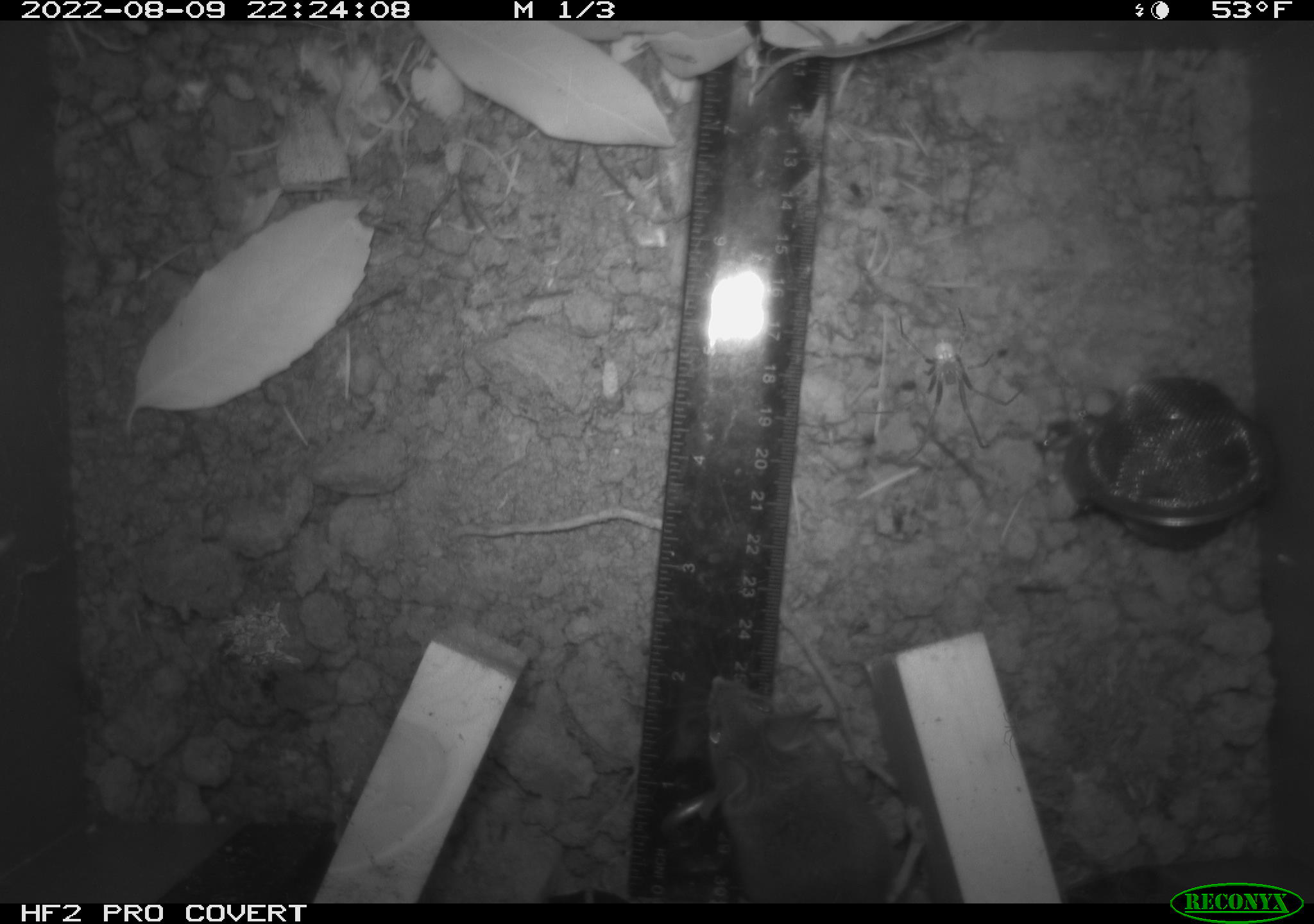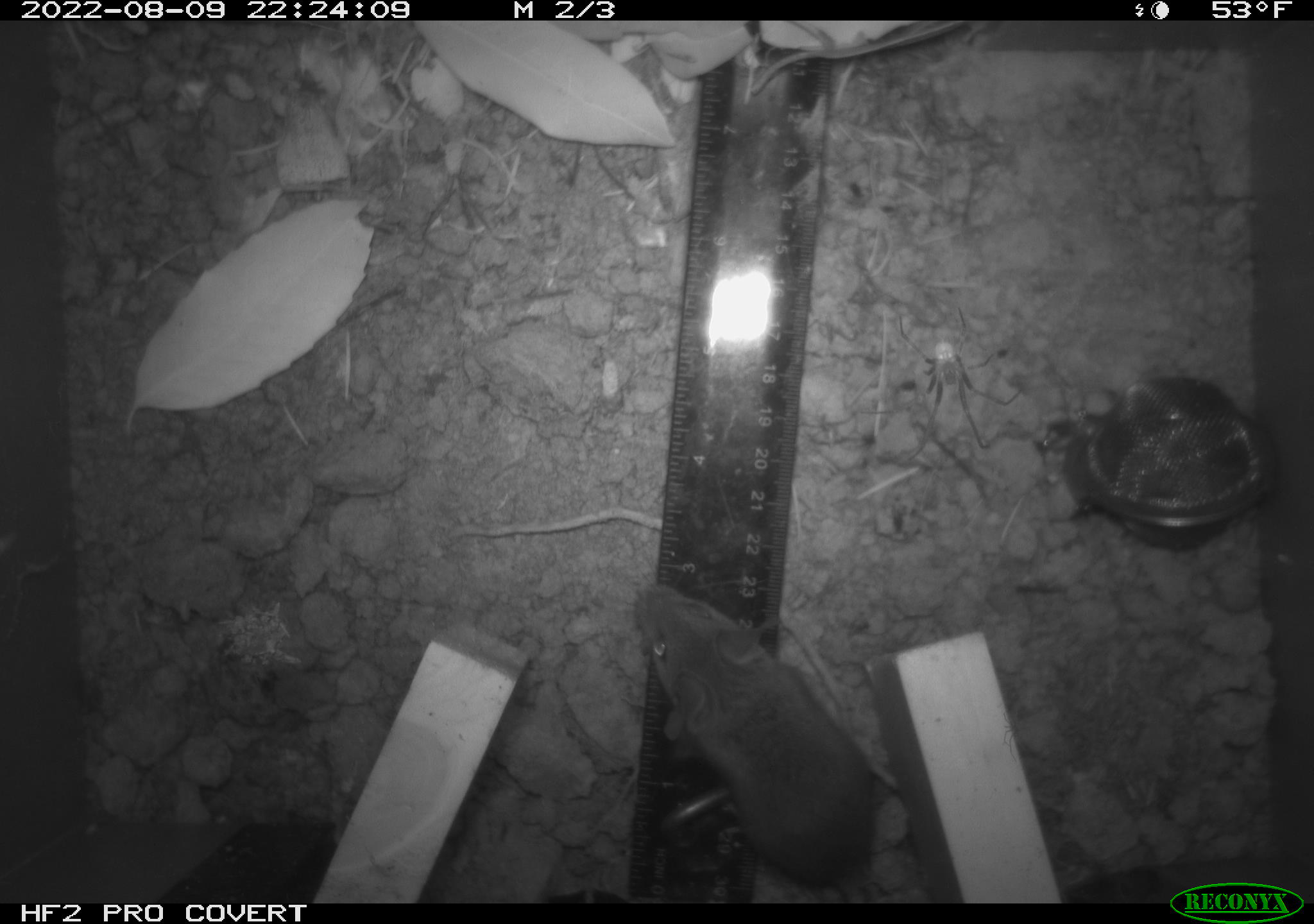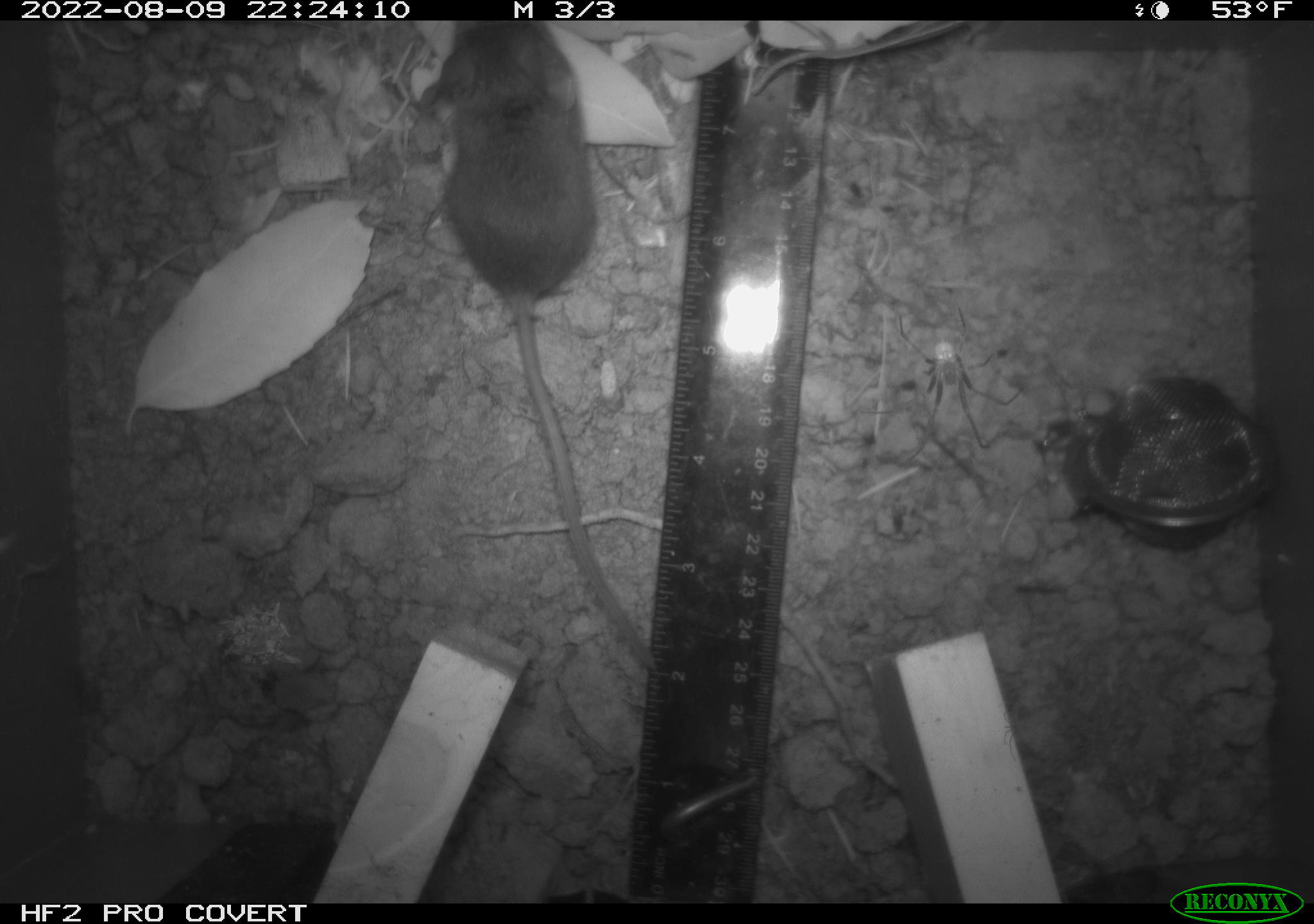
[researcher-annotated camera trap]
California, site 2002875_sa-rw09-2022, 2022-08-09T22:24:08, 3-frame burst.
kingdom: Animalia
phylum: Chordata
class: Mammalia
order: Rodentia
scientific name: Rodentia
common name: rodent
Rodent (Rodentia).